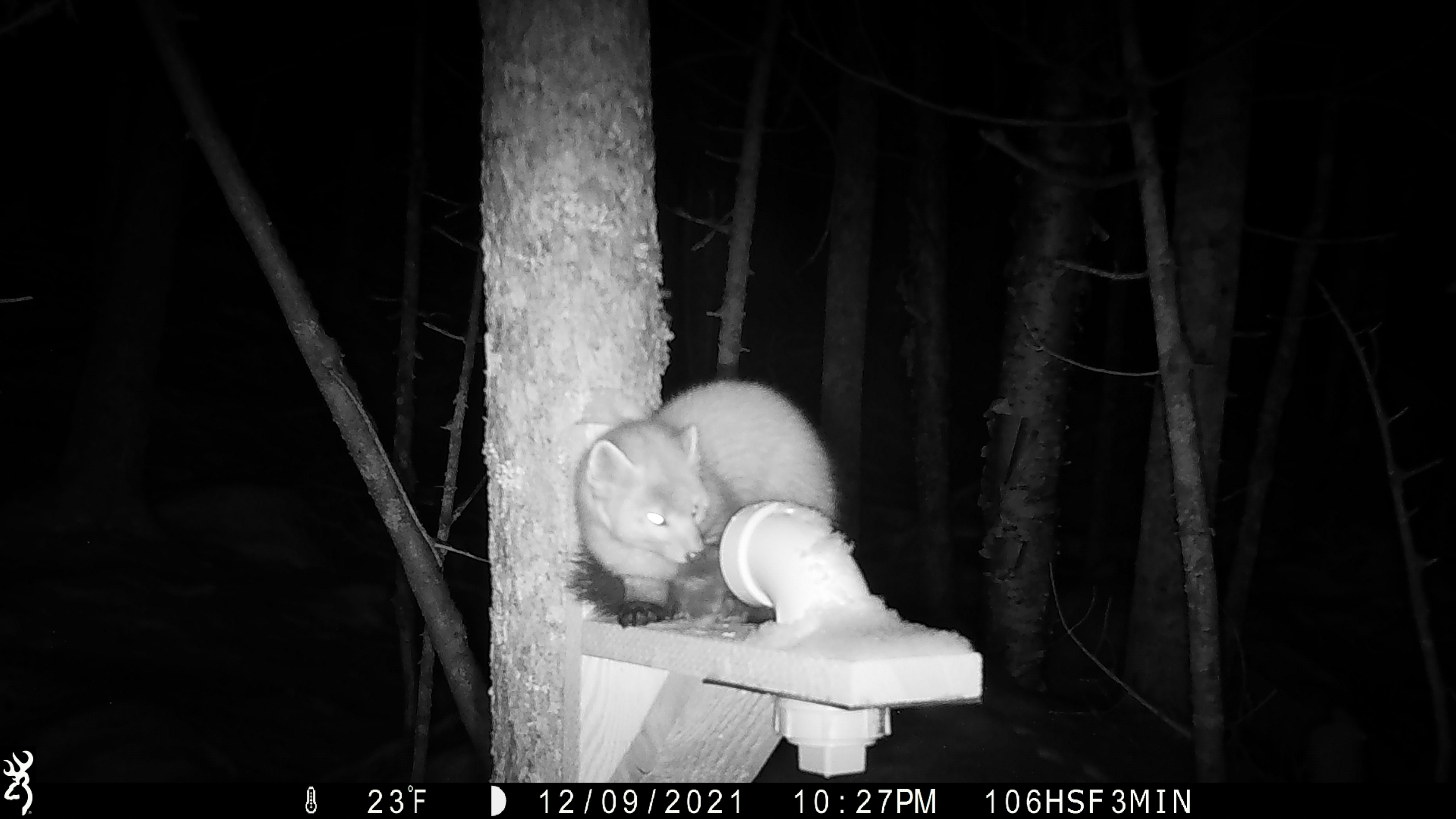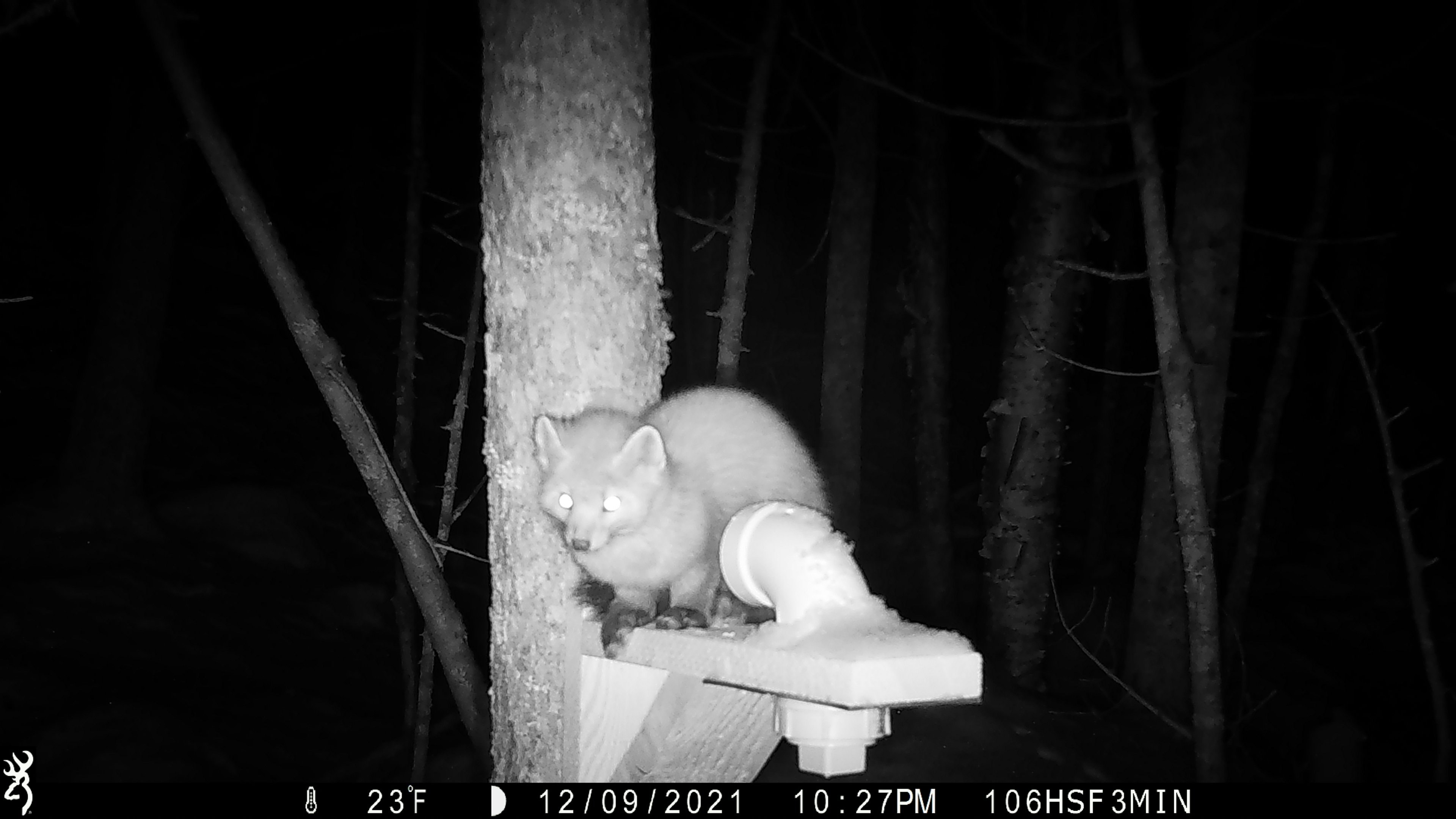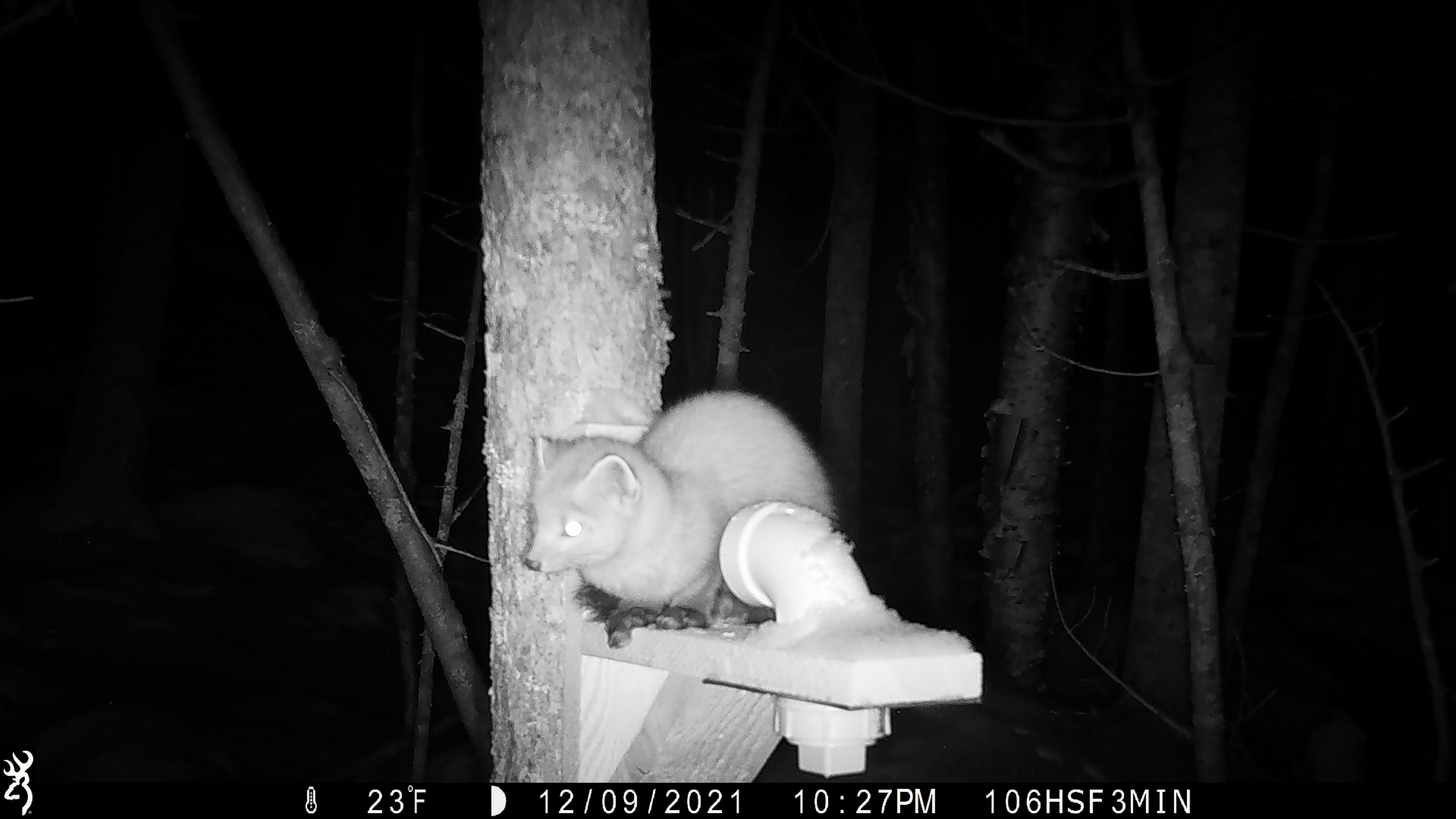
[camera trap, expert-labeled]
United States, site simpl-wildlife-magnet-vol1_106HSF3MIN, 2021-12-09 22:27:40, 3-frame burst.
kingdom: Animalia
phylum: Chordata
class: Mammalia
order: Carnivora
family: Mustelidae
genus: Martes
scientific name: Martes americana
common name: american marten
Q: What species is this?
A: American marten (Martes americana).